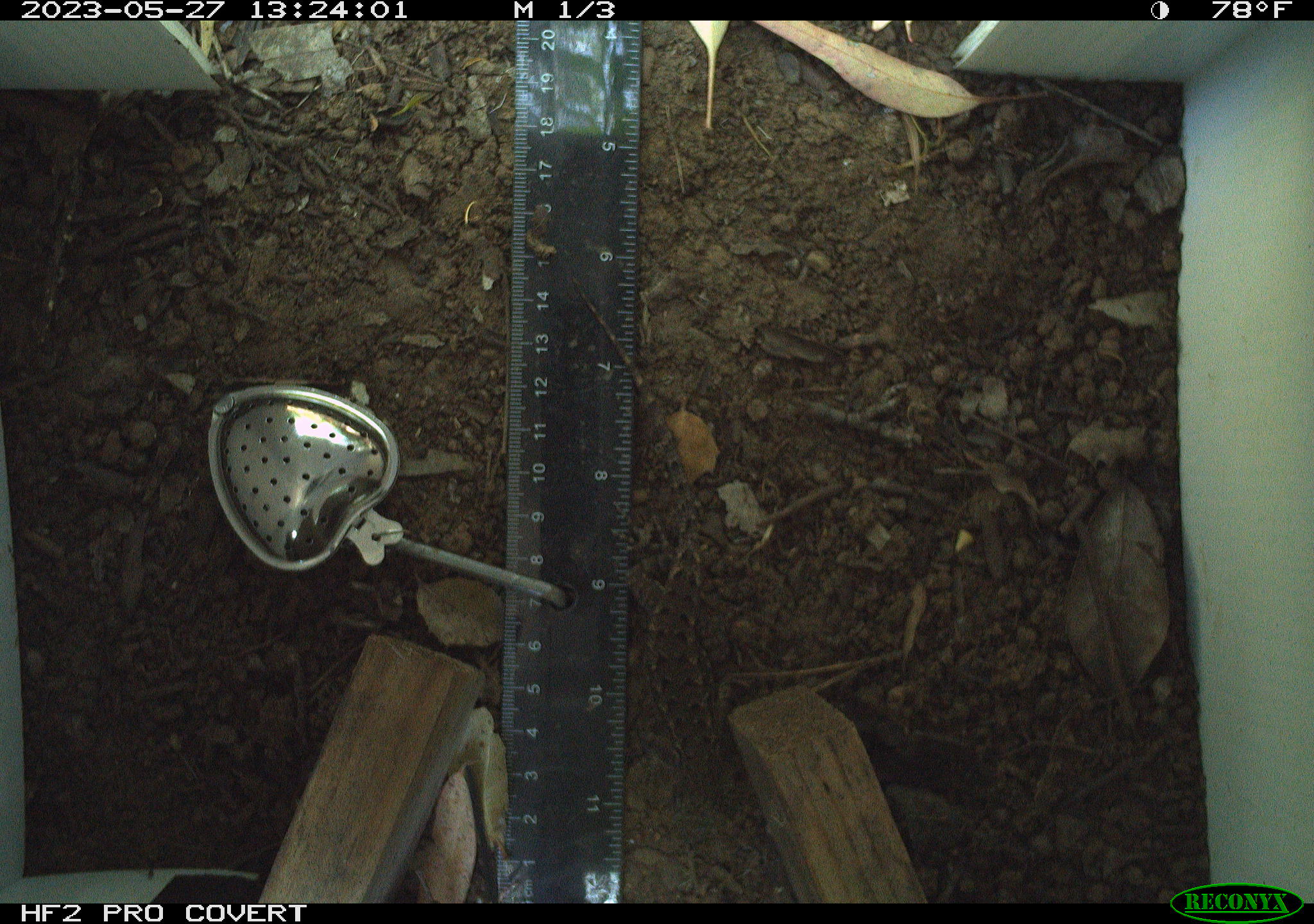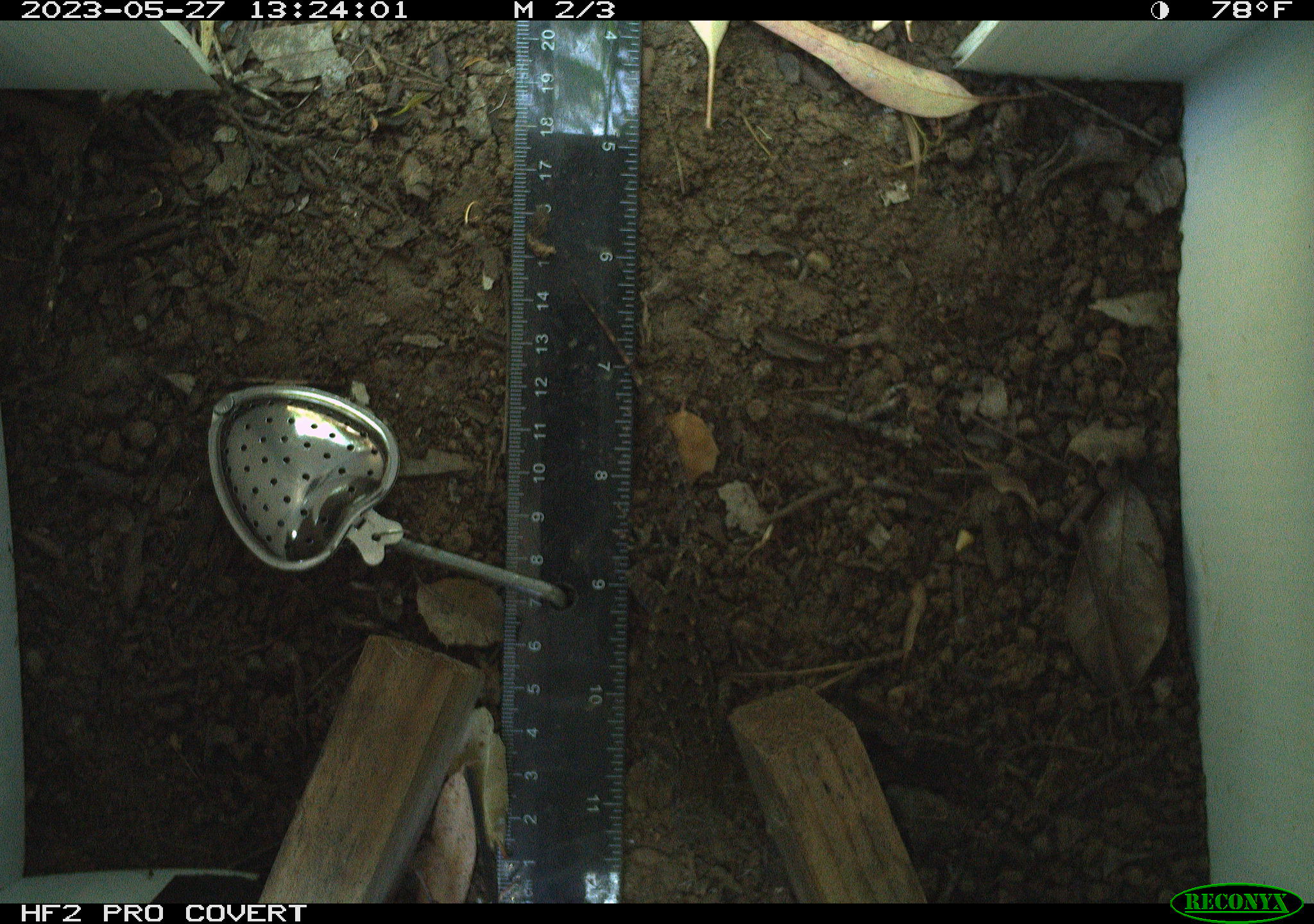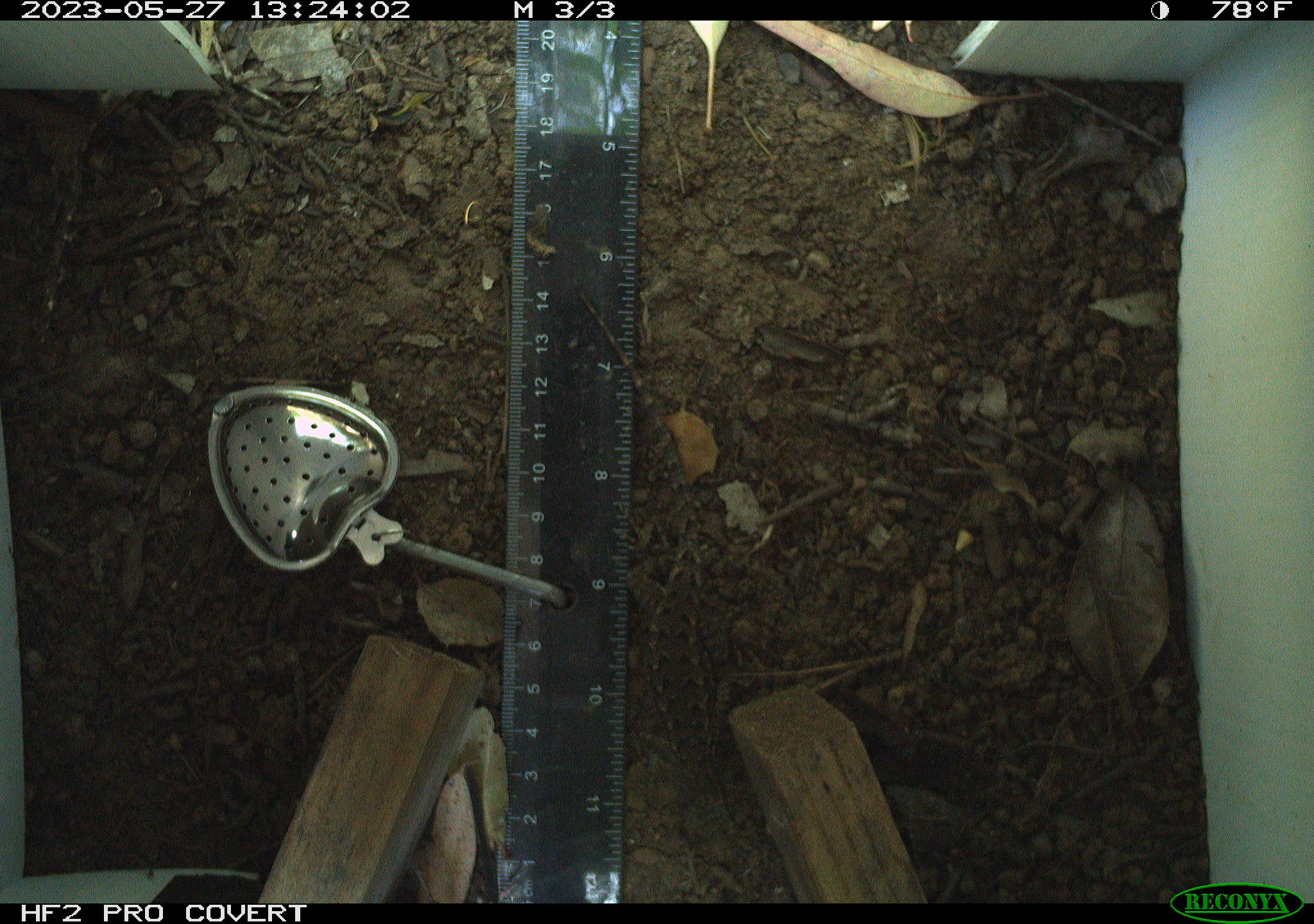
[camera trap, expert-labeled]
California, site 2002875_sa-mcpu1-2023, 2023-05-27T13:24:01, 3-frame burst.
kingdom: Animalia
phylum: Chordata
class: Reptilia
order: Squamata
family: Phrynosomatidae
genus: Sceloporus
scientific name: Sceloporus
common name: spiny lizards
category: sceloporus species